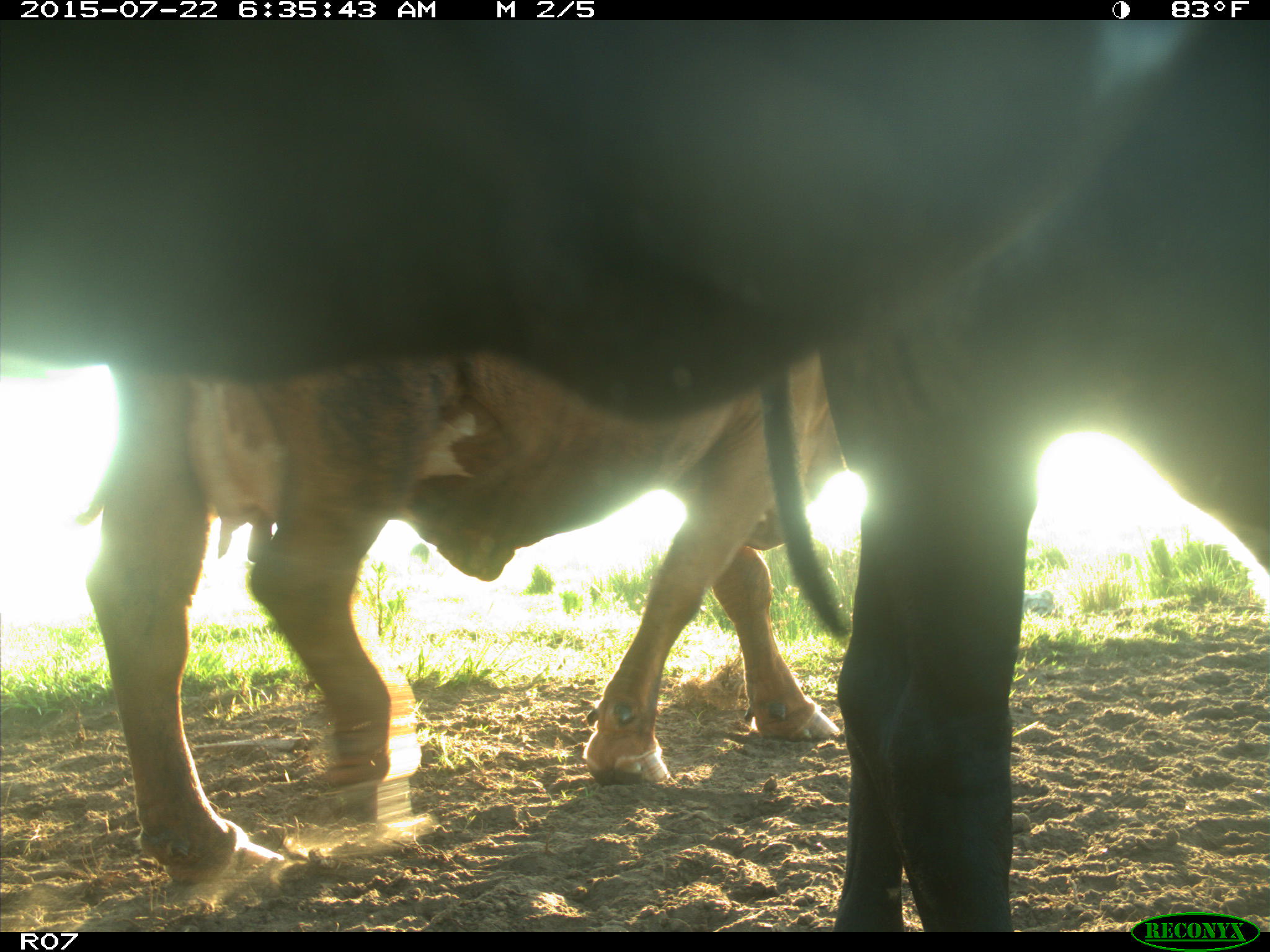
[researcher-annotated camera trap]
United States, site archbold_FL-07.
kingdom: Animalia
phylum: Chordata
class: Mammalia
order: Artiodactyla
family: Bovidae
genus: Bos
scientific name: Bos taurus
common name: domestic cow